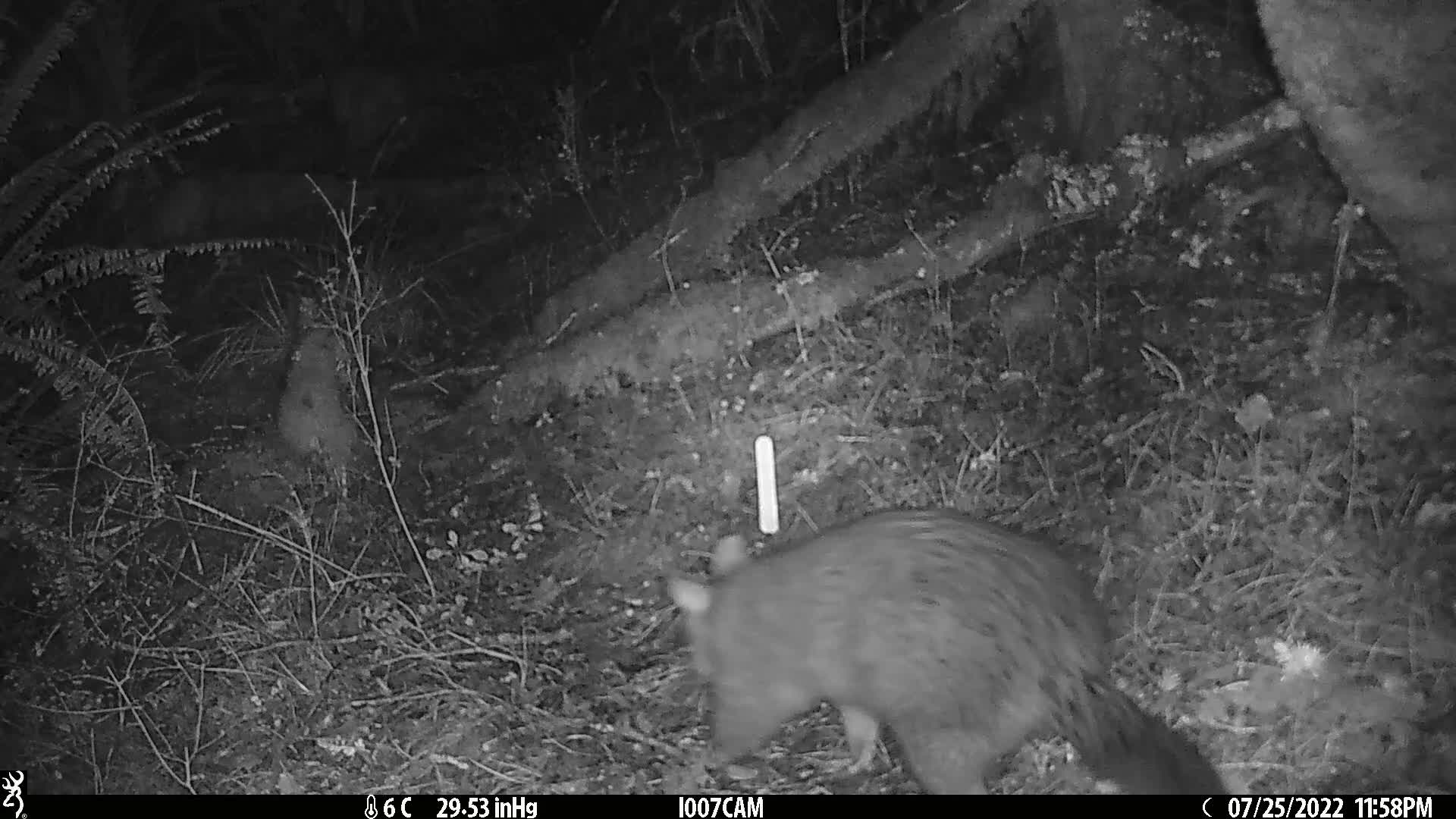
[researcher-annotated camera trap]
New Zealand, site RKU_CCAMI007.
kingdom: Animalia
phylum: Chordata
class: Mammalia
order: Diprotodontia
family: Phalangeridae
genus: Trichosurus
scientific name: Trichosurus vulpecula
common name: common brushtail possum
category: possum